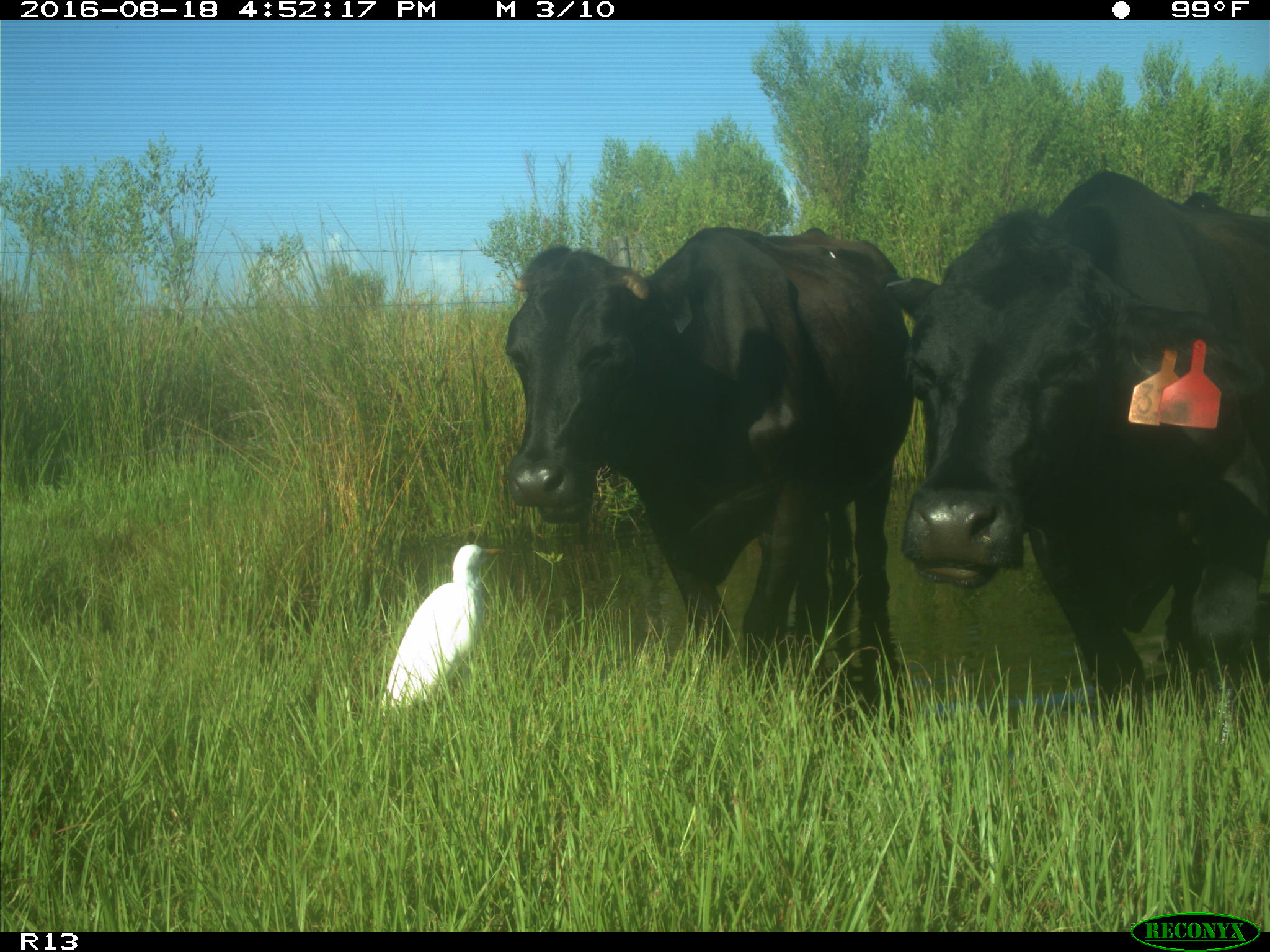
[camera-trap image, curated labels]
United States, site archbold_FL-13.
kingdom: Animalia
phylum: Chordata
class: Mammalia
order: Artiodactyla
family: Bovidae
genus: Bos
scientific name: Bos taurus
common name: domestic cow